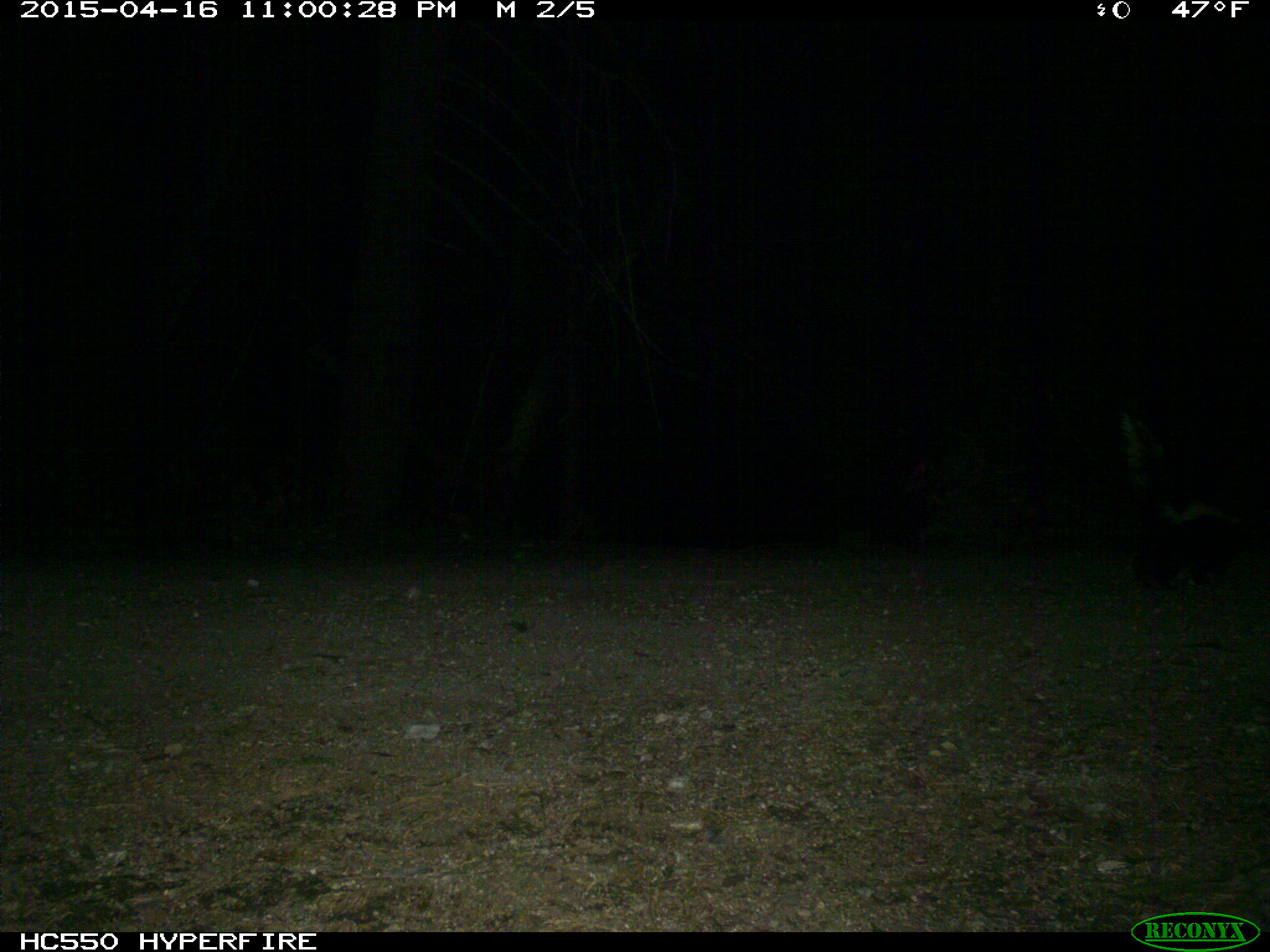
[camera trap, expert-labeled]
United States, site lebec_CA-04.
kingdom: Animalia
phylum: Chordata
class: Mammalia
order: Carnivora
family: Mephitidae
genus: Mephitis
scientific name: Mephitis mephitis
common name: striped skunk